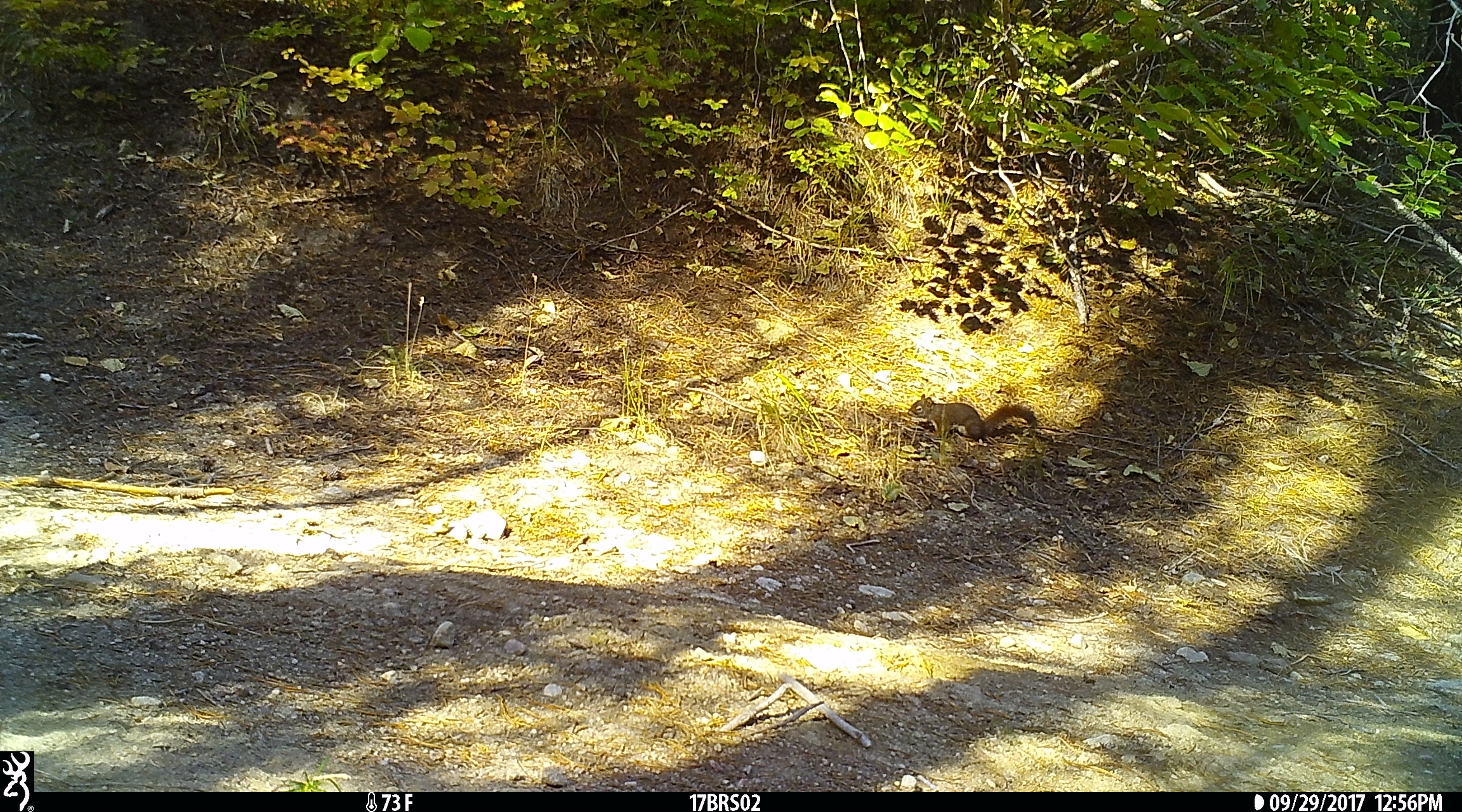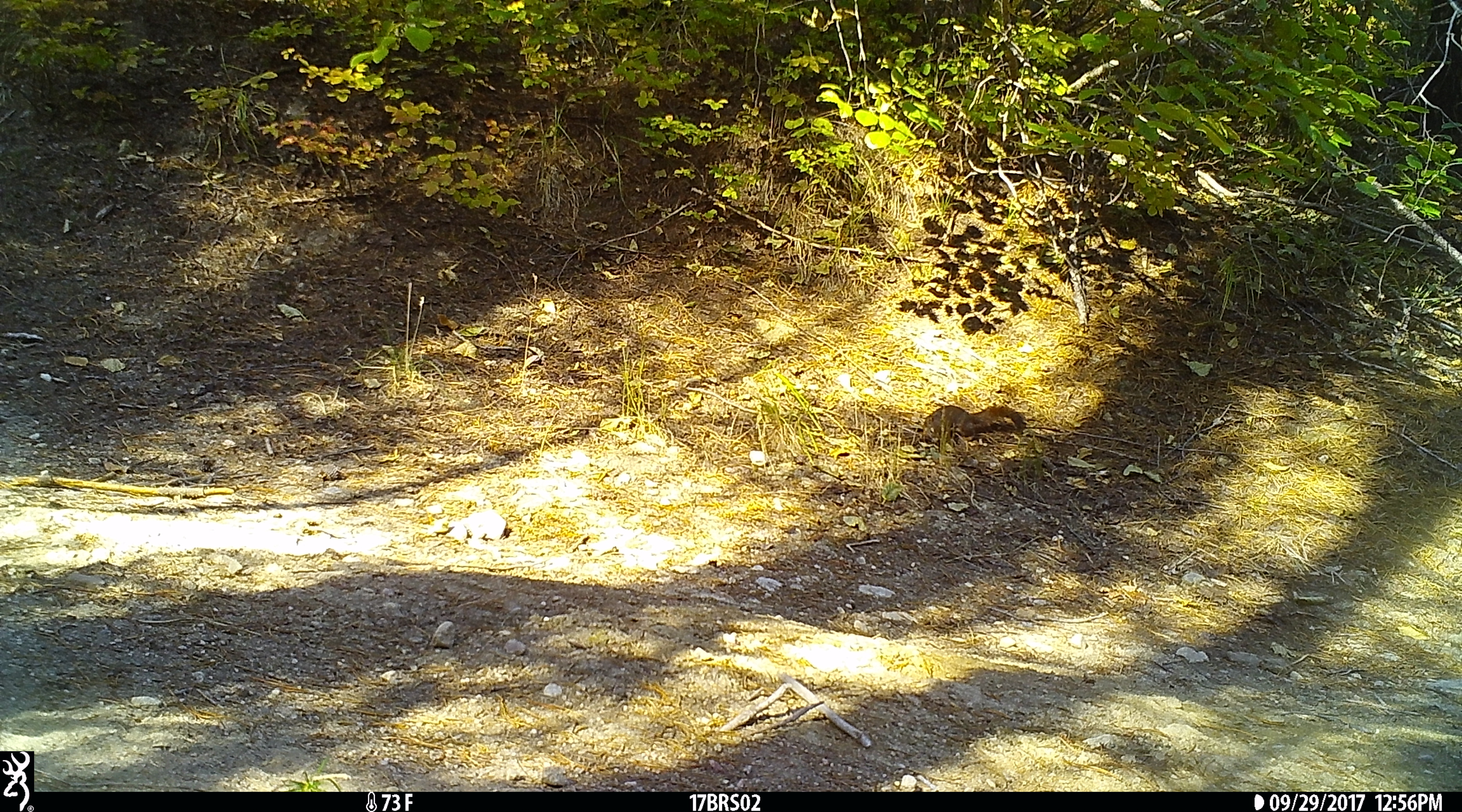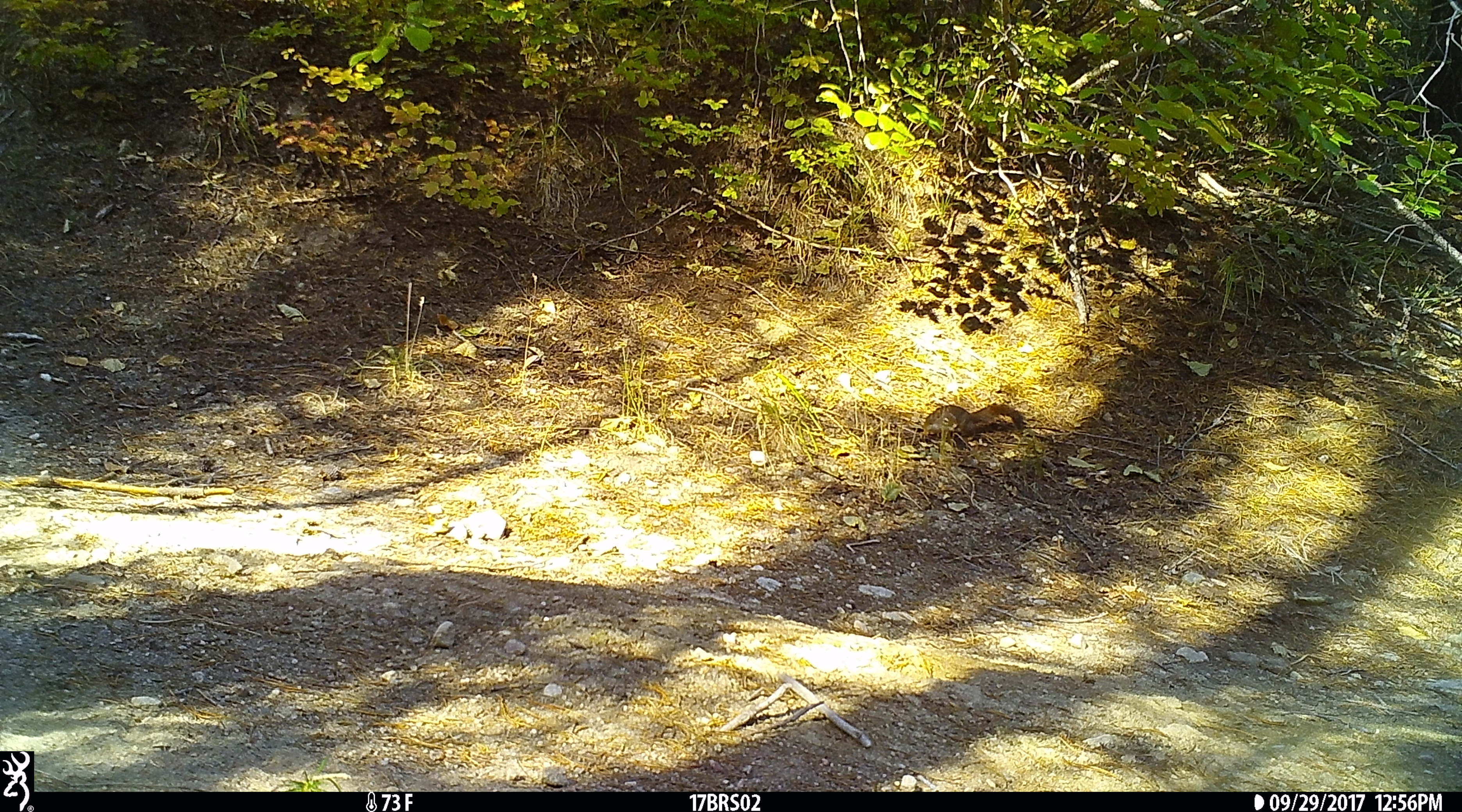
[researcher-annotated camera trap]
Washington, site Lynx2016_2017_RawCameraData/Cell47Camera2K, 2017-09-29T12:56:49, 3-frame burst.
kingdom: Animalia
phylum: Chordata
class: Mammalia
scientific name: Mammalia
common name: small mammal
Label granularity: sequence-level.